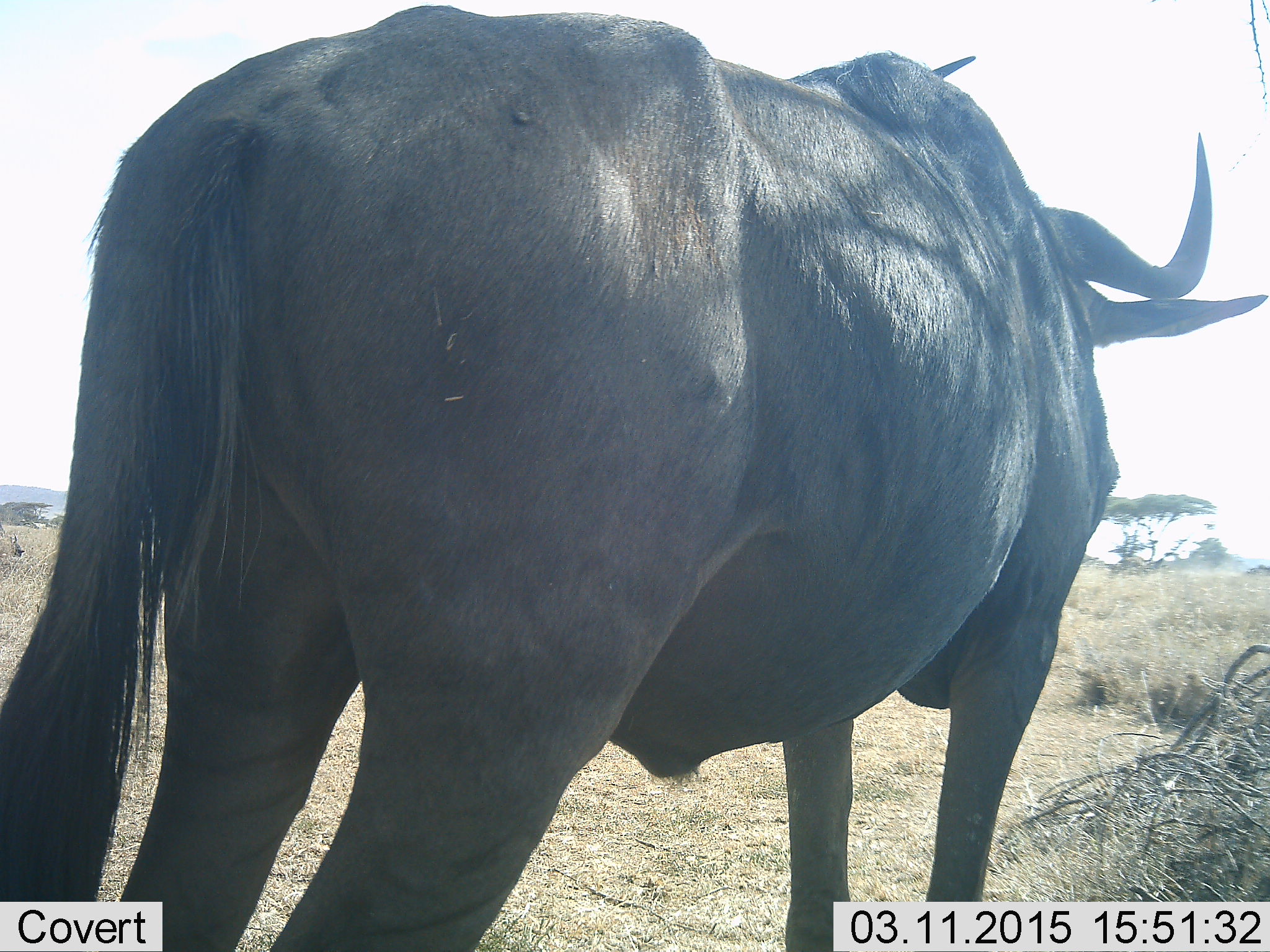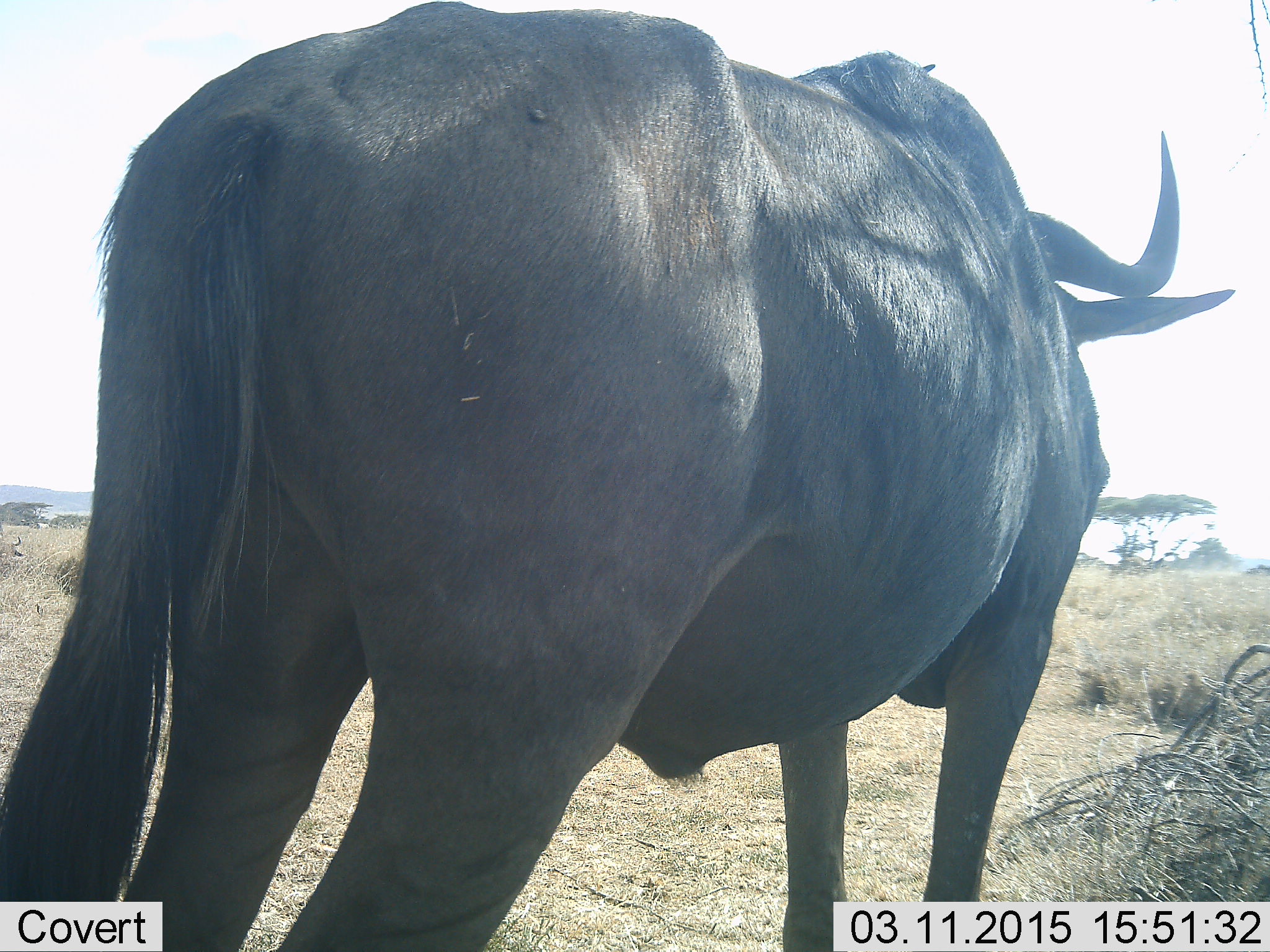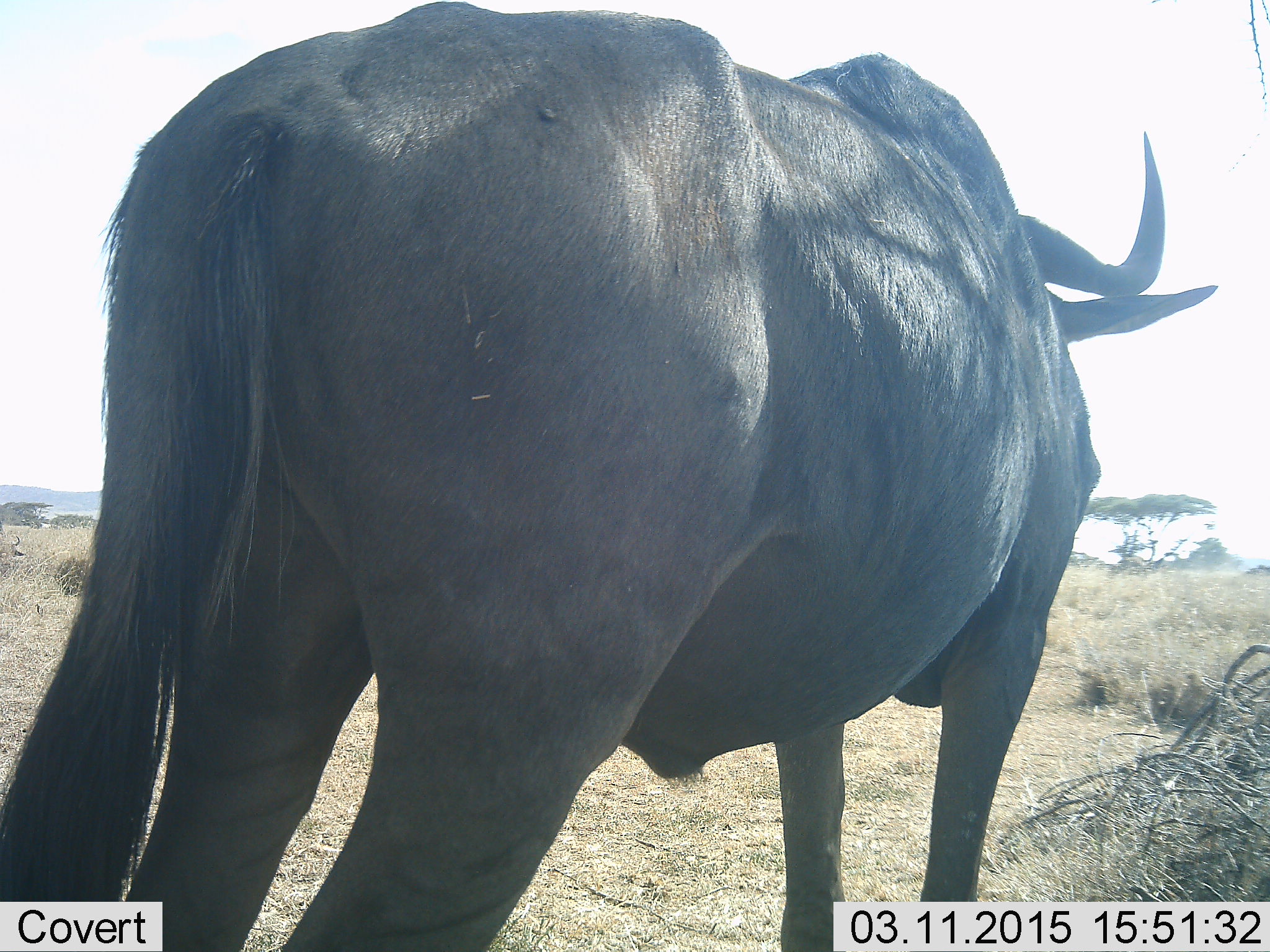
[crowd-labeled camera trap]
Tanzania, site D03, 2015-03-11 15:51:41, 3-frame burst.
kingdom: Animalia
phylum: Chordata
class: Mammalia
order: Artiodactyla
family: Bovidae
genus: Connochaetes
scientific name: Connochaetes taurinus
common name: blue wildebeest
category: wildebeest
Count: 1.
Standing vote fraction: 100%.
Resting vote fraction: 7%.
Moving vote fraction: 7%.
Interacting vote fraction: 0%.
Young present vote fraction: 0%.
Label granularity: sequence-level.